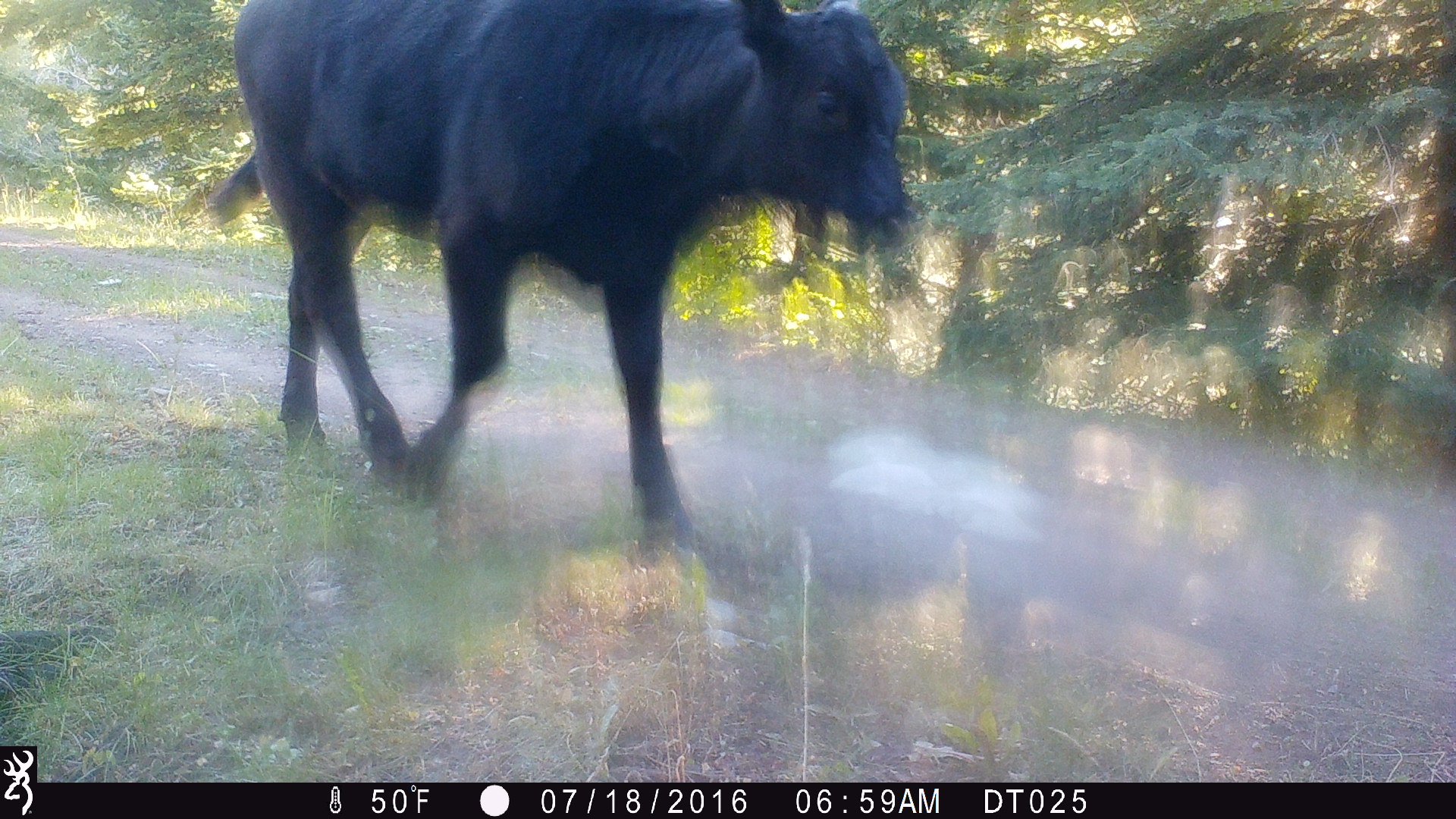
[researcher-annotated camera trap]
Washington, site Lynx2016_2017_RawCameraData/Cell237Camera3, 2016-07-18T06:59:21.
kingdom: Animalia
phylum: Chordata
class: Mammalia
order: Artiodactyla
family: Bovidae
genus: Bos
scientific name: Bos taurus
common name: domestic cattle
Domestic cattle (Bos taurus). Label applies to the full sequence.